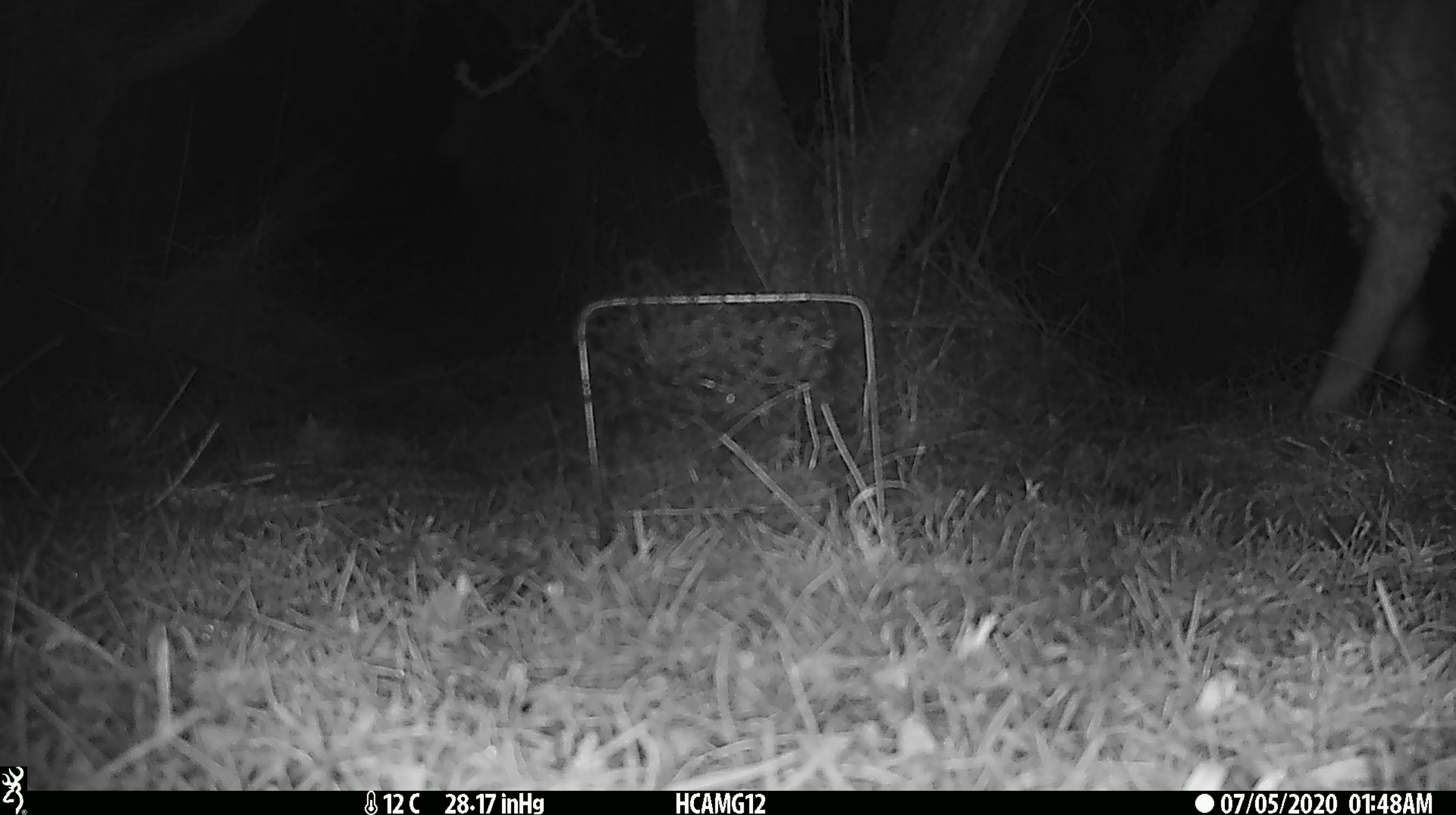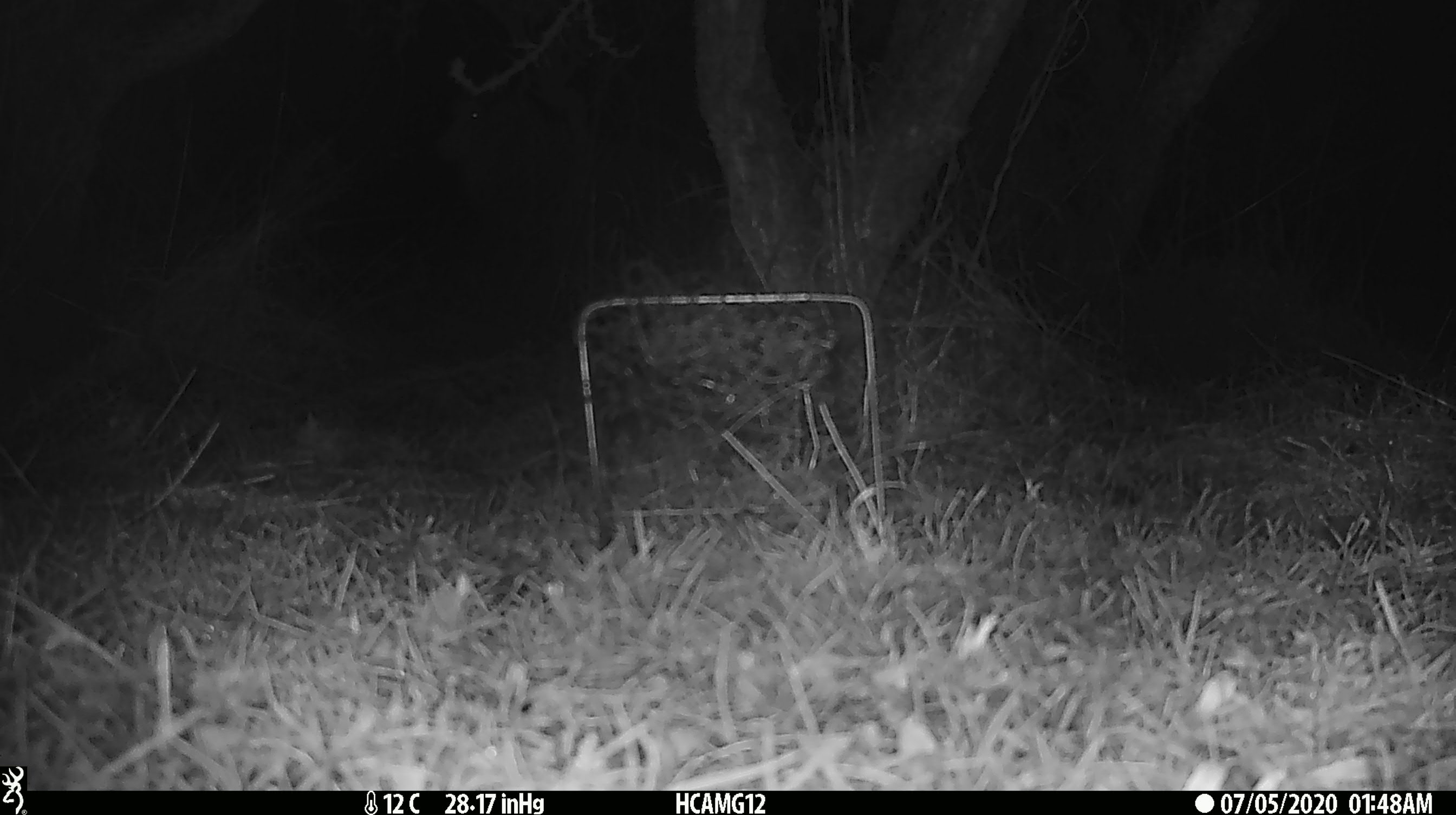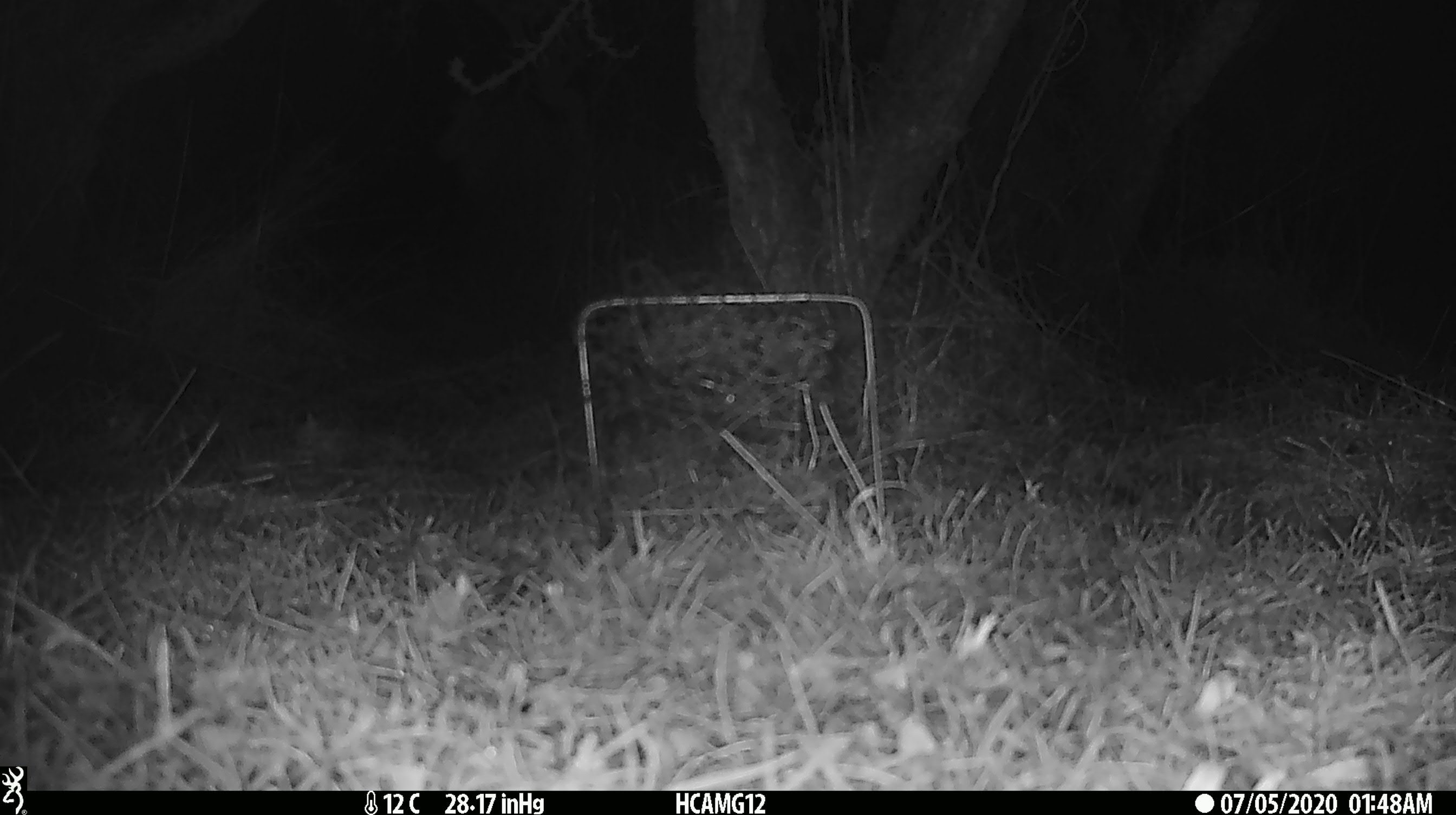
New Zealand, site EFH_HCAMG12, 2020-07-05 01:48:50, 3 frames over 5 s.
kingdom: Animalia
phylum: Chordata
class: Mammalia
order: Artiodactyla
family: Bovidae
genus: Ovis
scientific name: Ovis aries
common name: domestic sheep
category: sheep